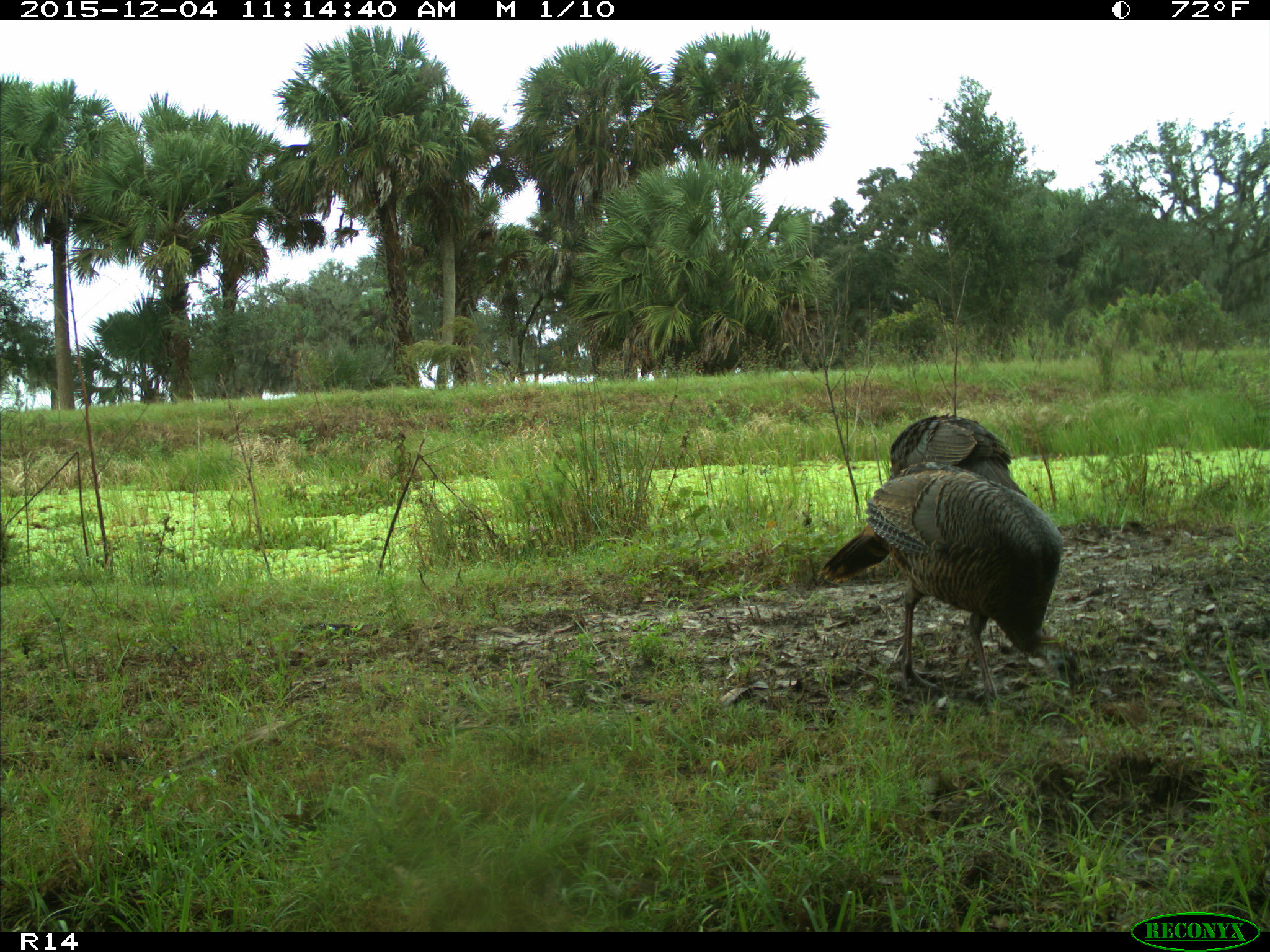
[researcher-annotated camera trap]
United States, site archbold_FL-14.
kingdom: Animalia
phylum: Chordata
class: Aves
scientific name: Aves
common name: birds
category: unidentified bird